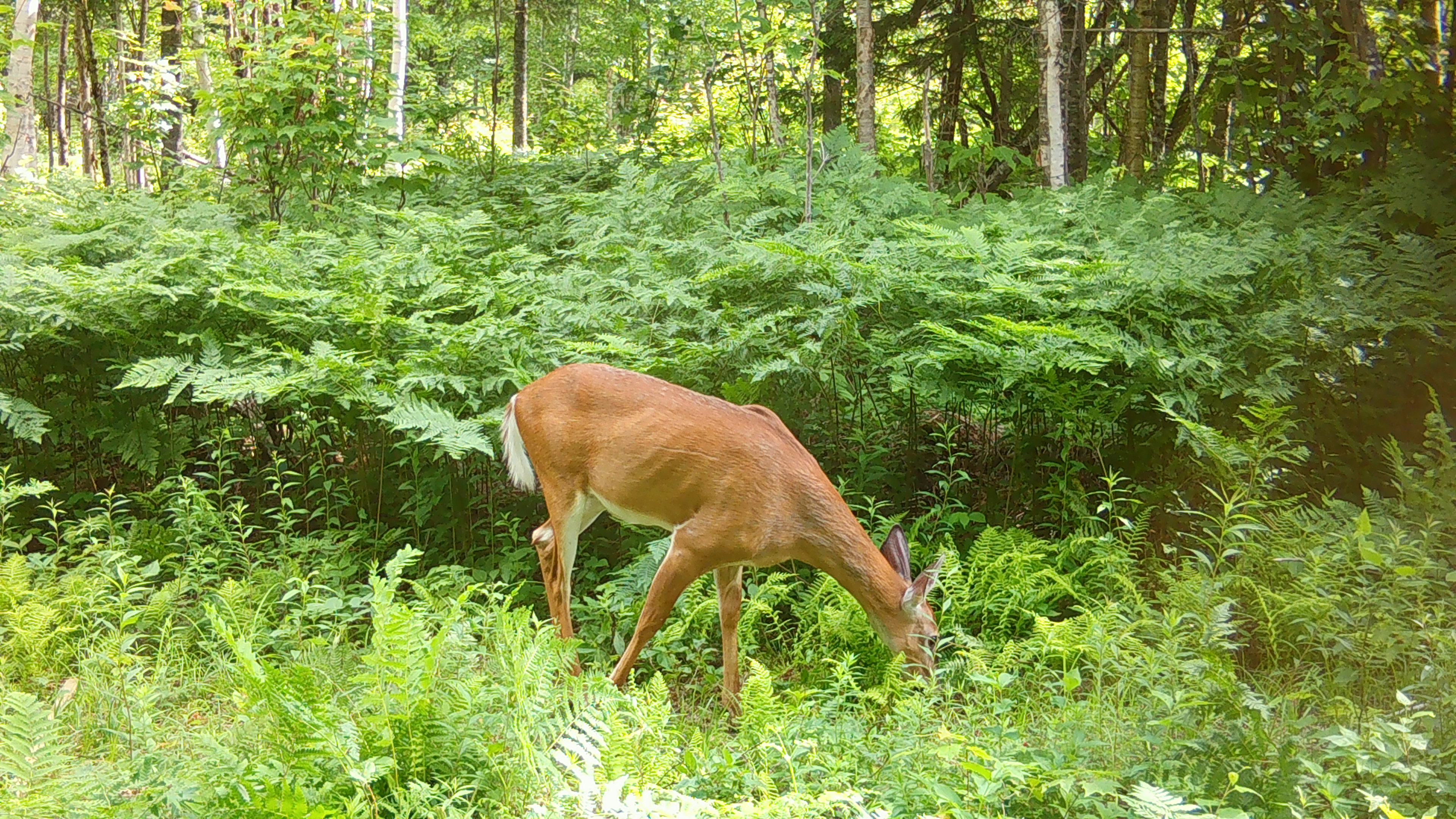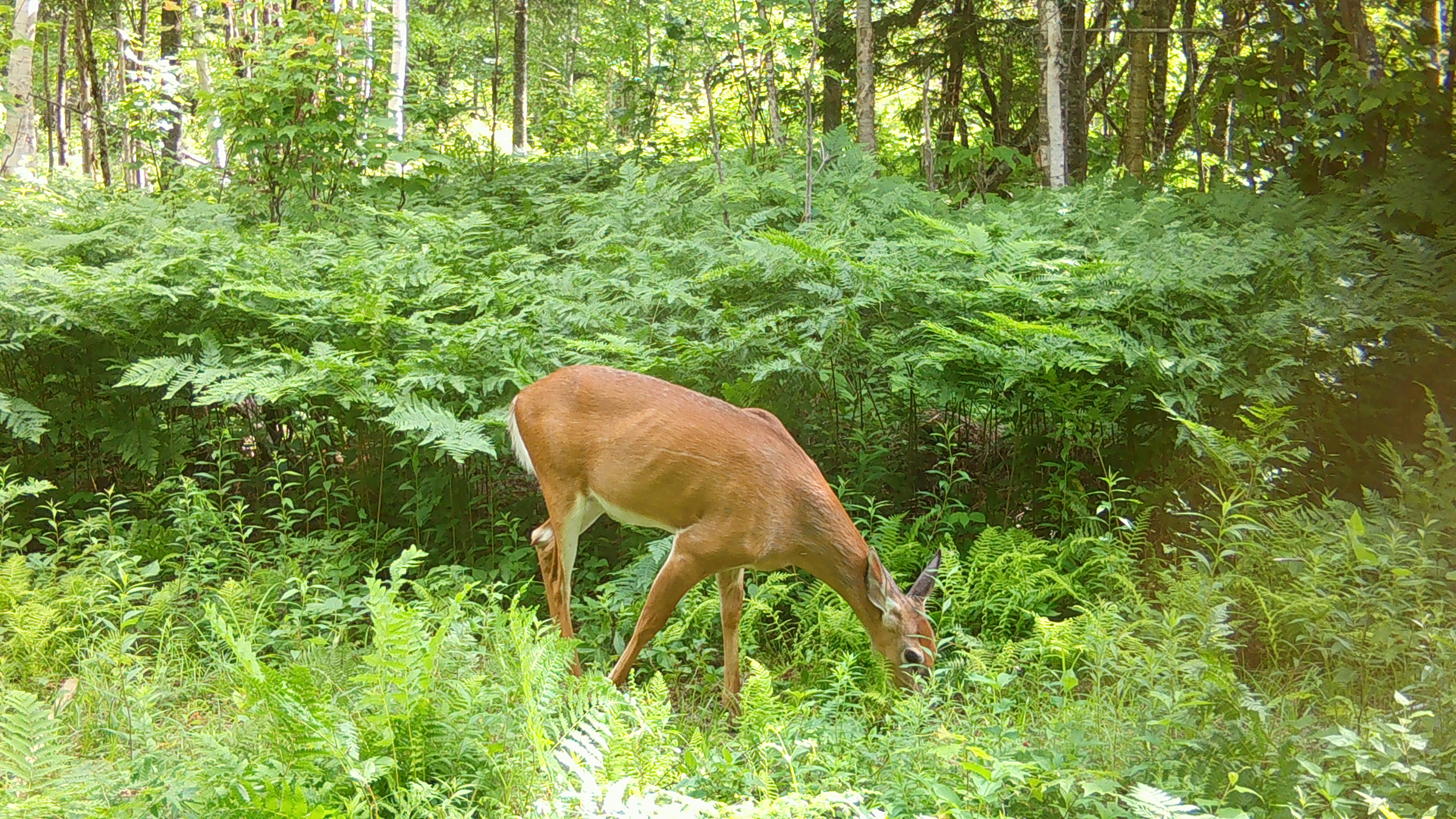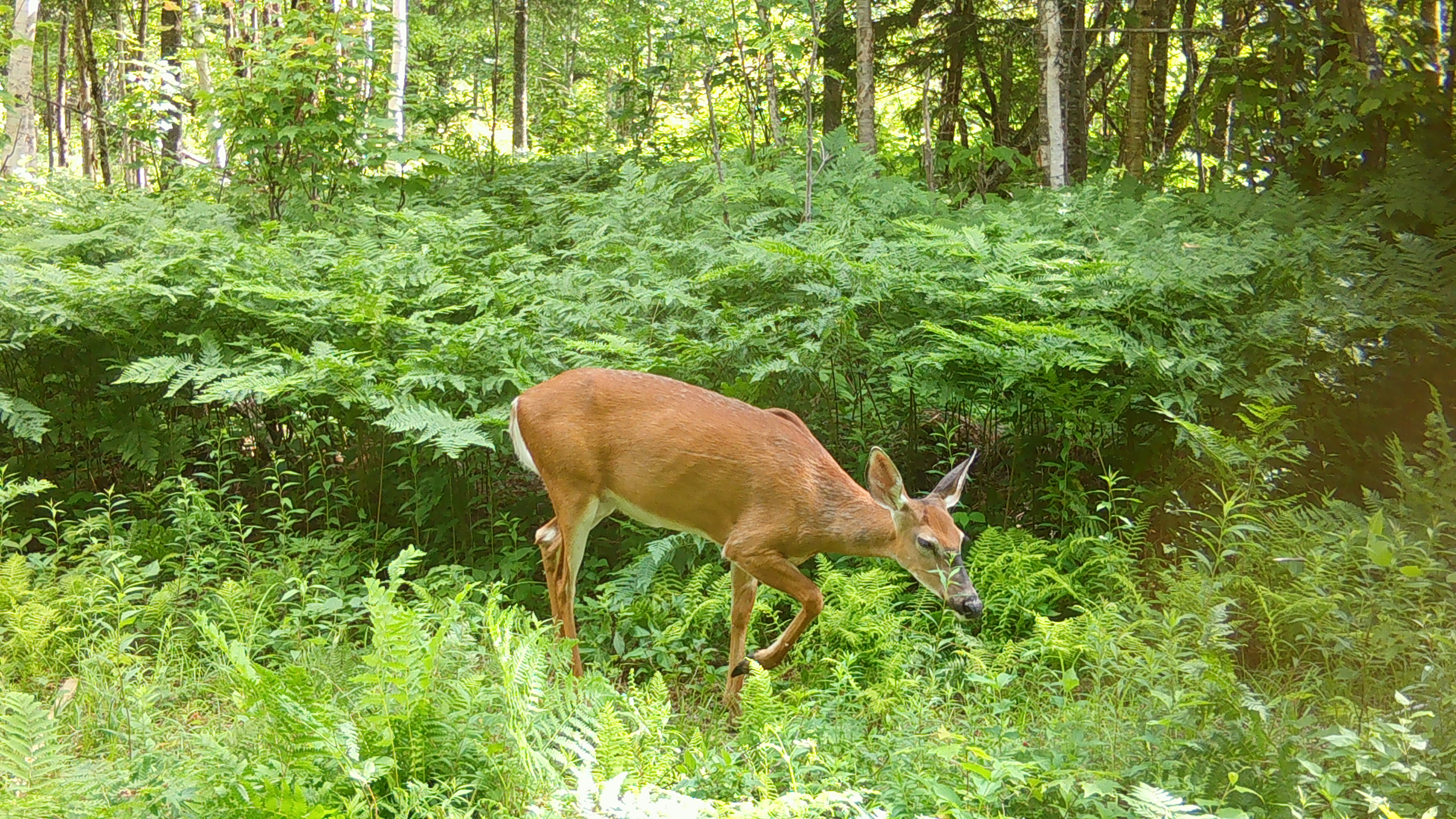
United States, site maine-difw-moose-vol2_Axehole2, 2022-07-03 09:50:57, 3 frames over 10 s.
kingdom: Animalia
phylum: Chordata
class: Mammalia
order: Artiodactyla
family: Cervidae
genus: Odocoileus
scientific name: Odocoileus virginianus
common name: white-tailed deer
White-tailed deer (Odocoileus virginianus).